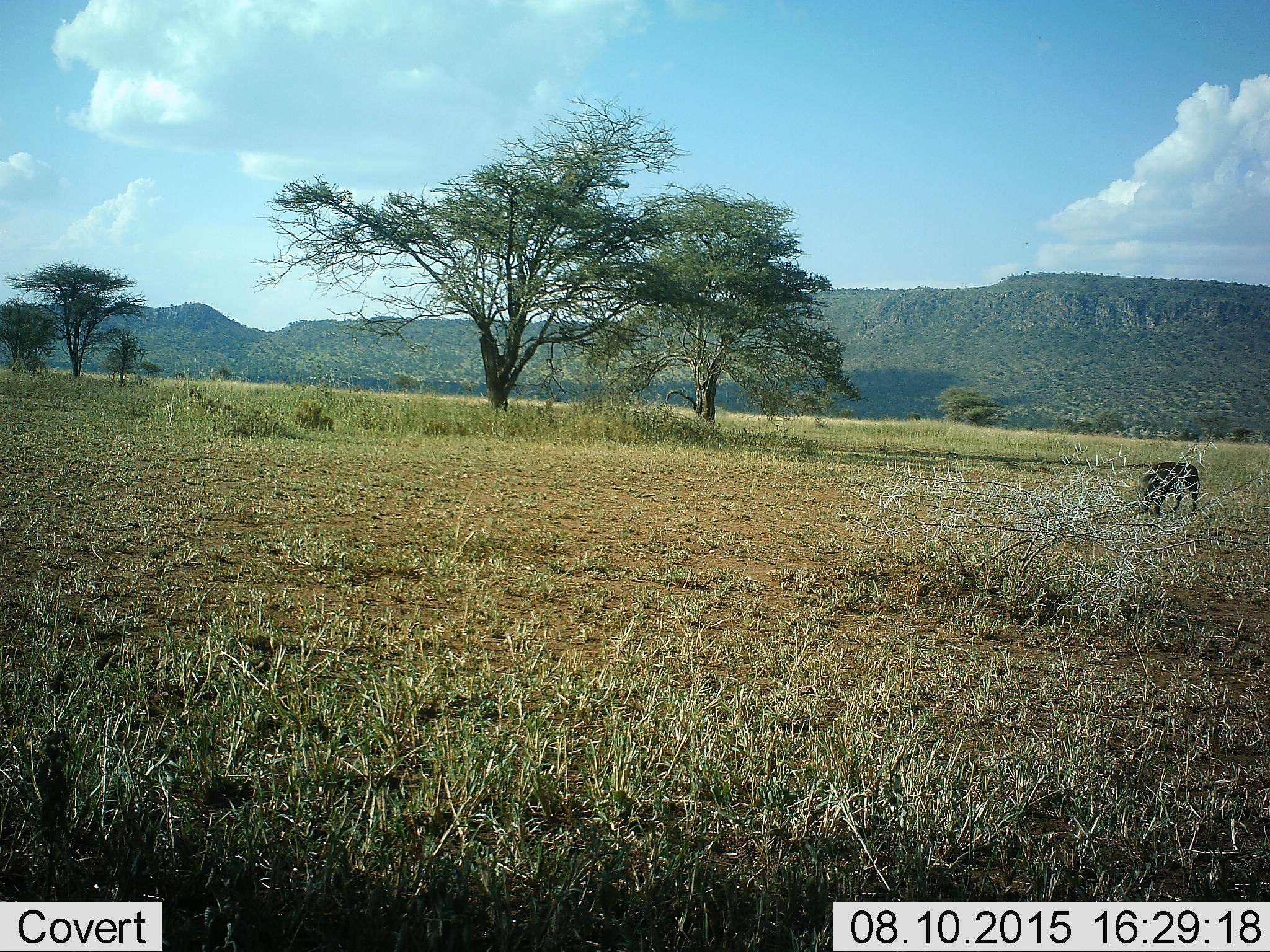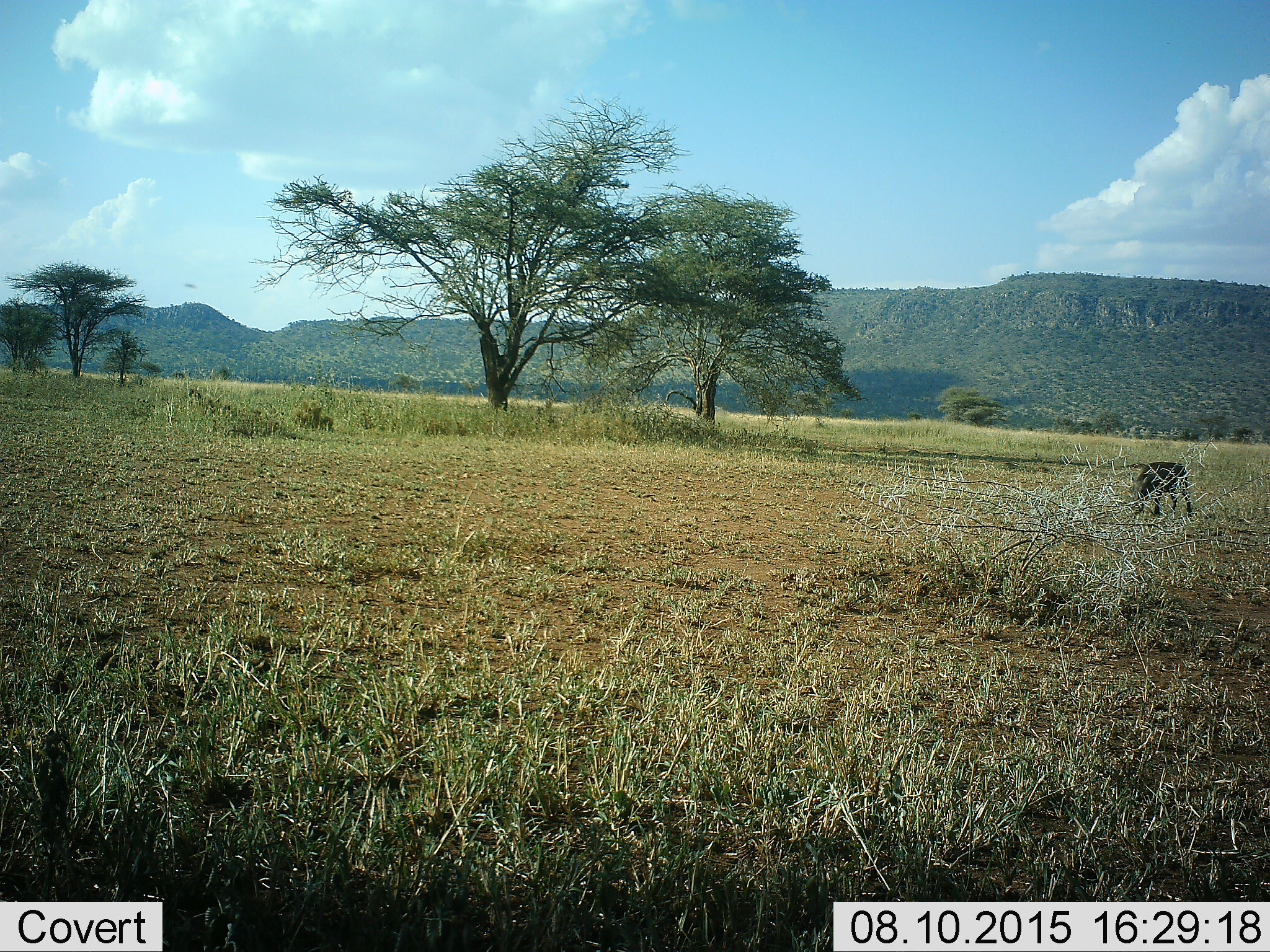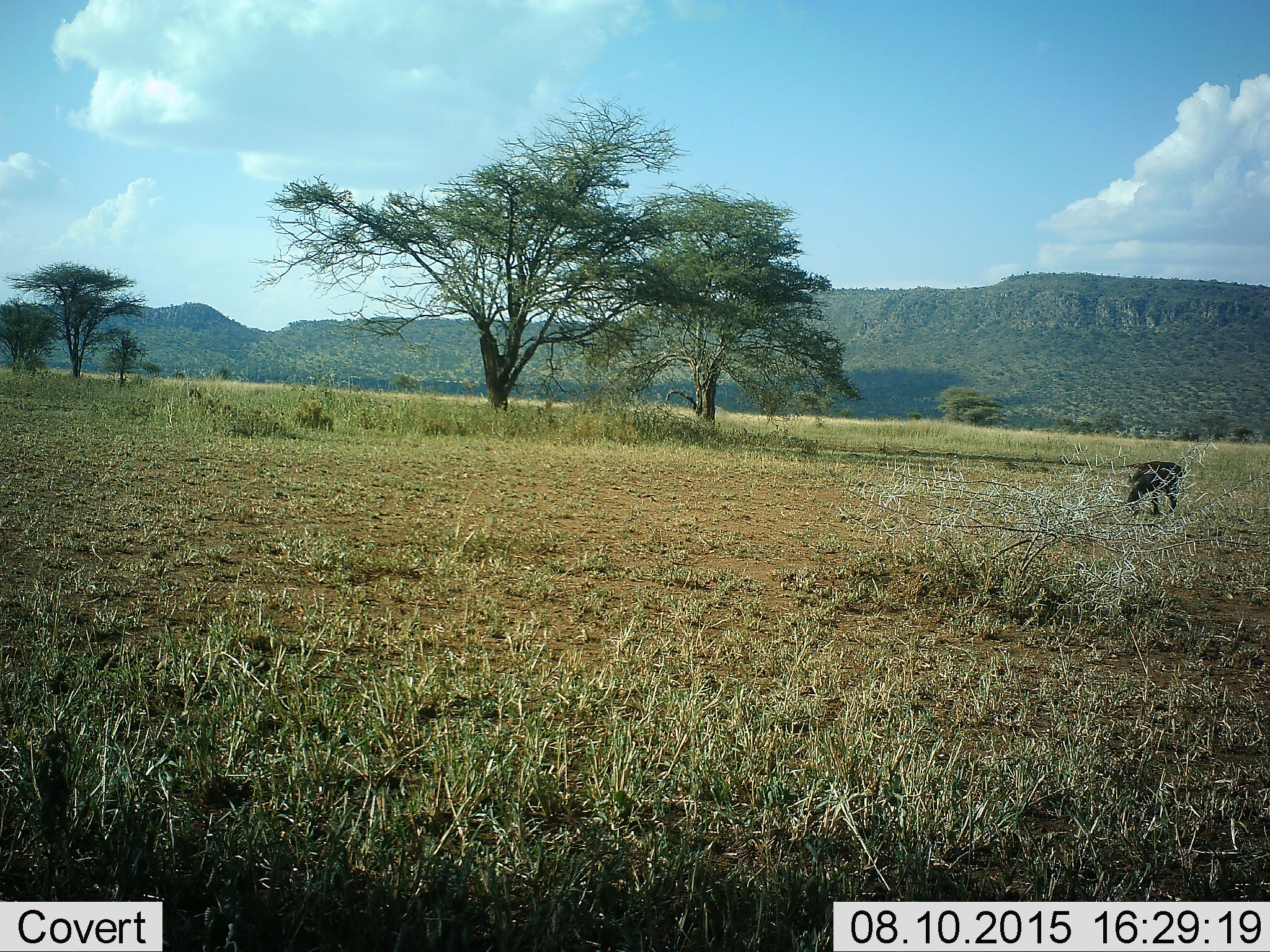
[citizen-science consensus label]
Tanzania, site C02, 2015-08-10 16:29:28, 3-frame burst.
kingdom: Animalia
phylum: Chordata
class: Mammalia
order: Artiodactyla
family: Suidae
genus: Phacochoerus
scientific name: Phacochoerus africanus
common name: warthog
Warthog (Phacochoerus africanus), count 1. Behavior (volunteer vote fractions): standing 0%, resting 8%, moving 58%, interacting 0%. Young present (vote fraction): 0%. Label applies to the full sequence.